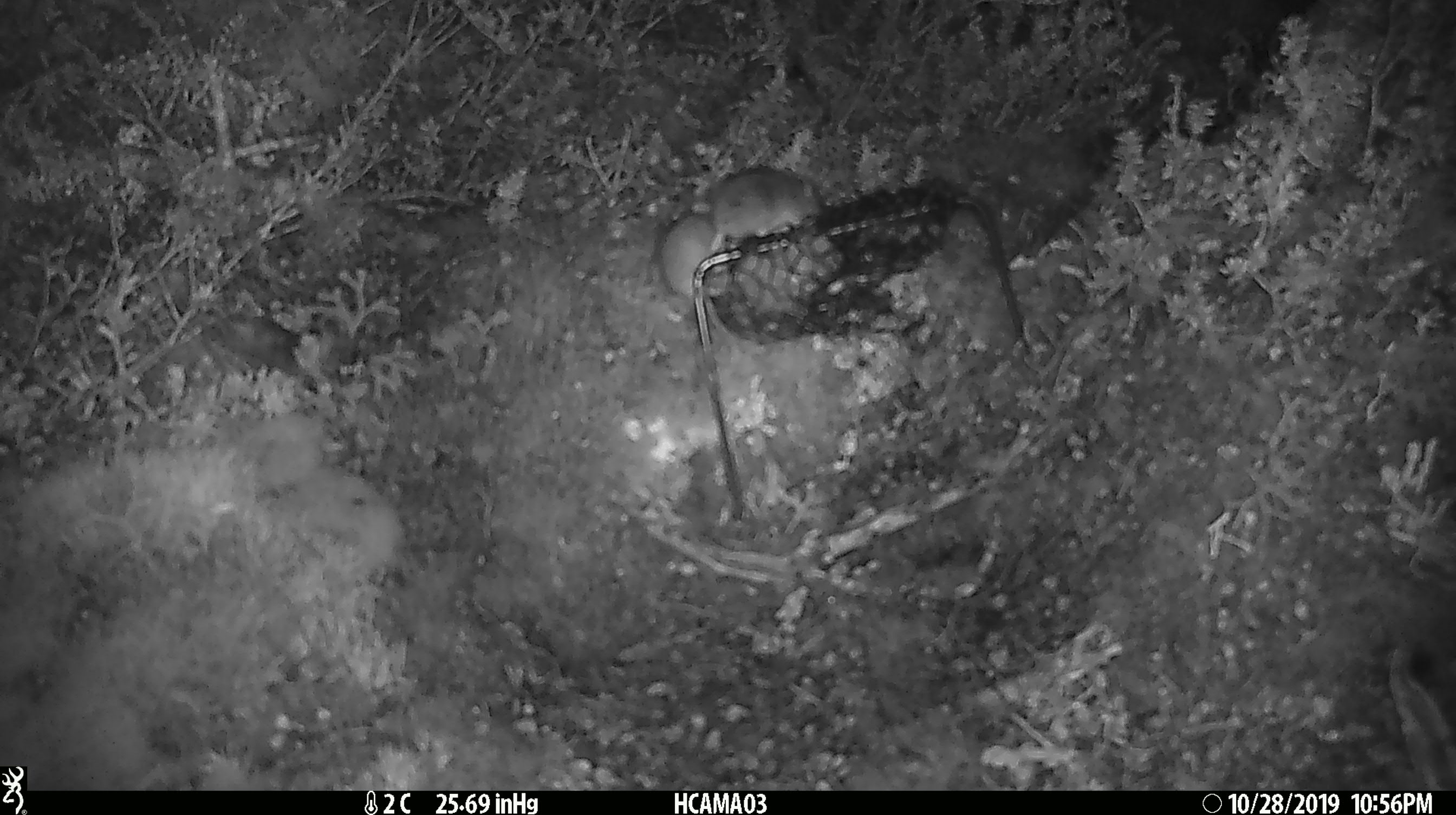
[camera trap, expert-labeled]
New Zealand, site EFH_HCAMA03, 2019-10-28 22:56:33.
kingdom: Animalia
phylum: Chordata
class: Mammalia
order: Rodentia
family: Muridae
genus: Mus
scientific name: Mus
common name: mouse